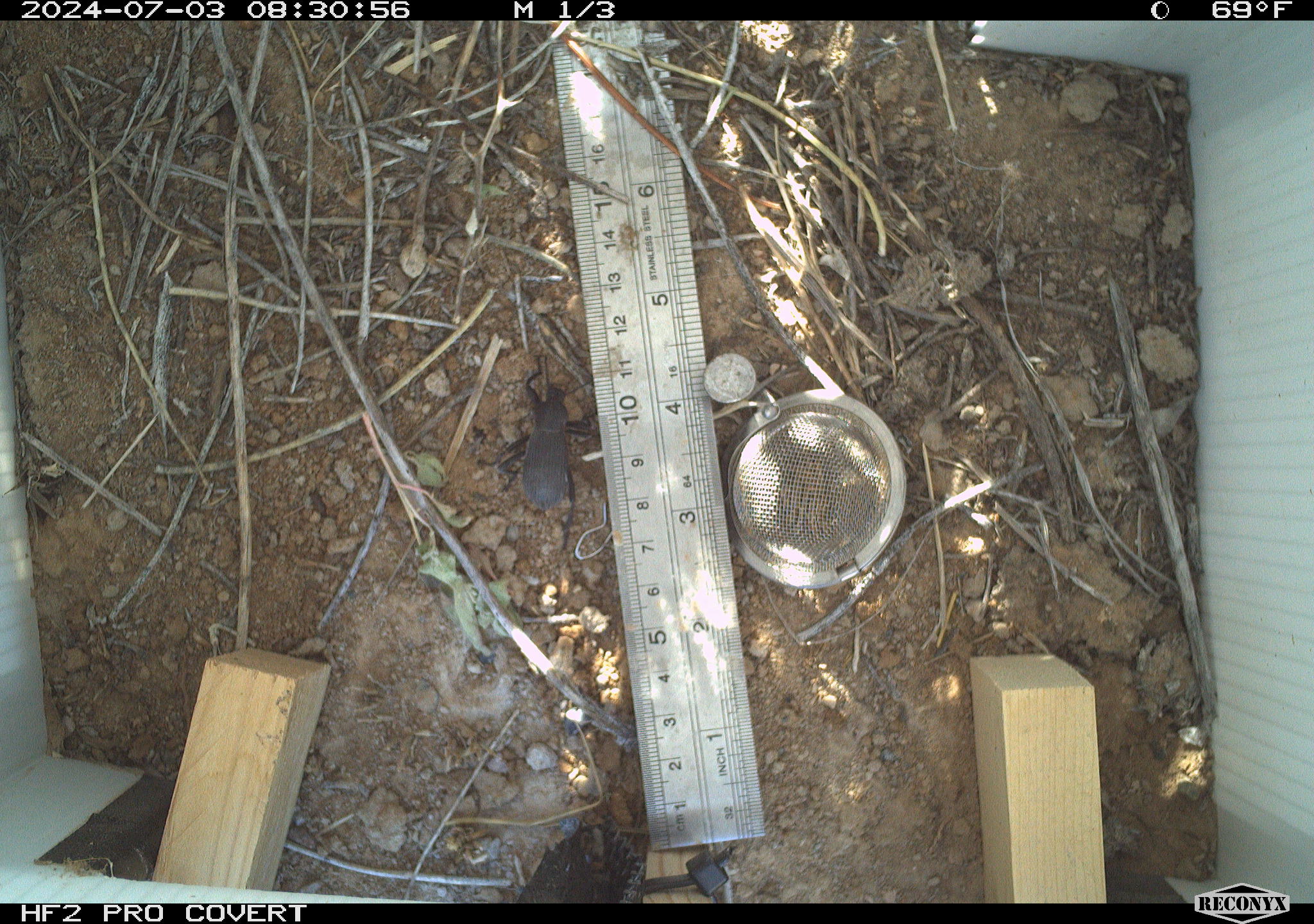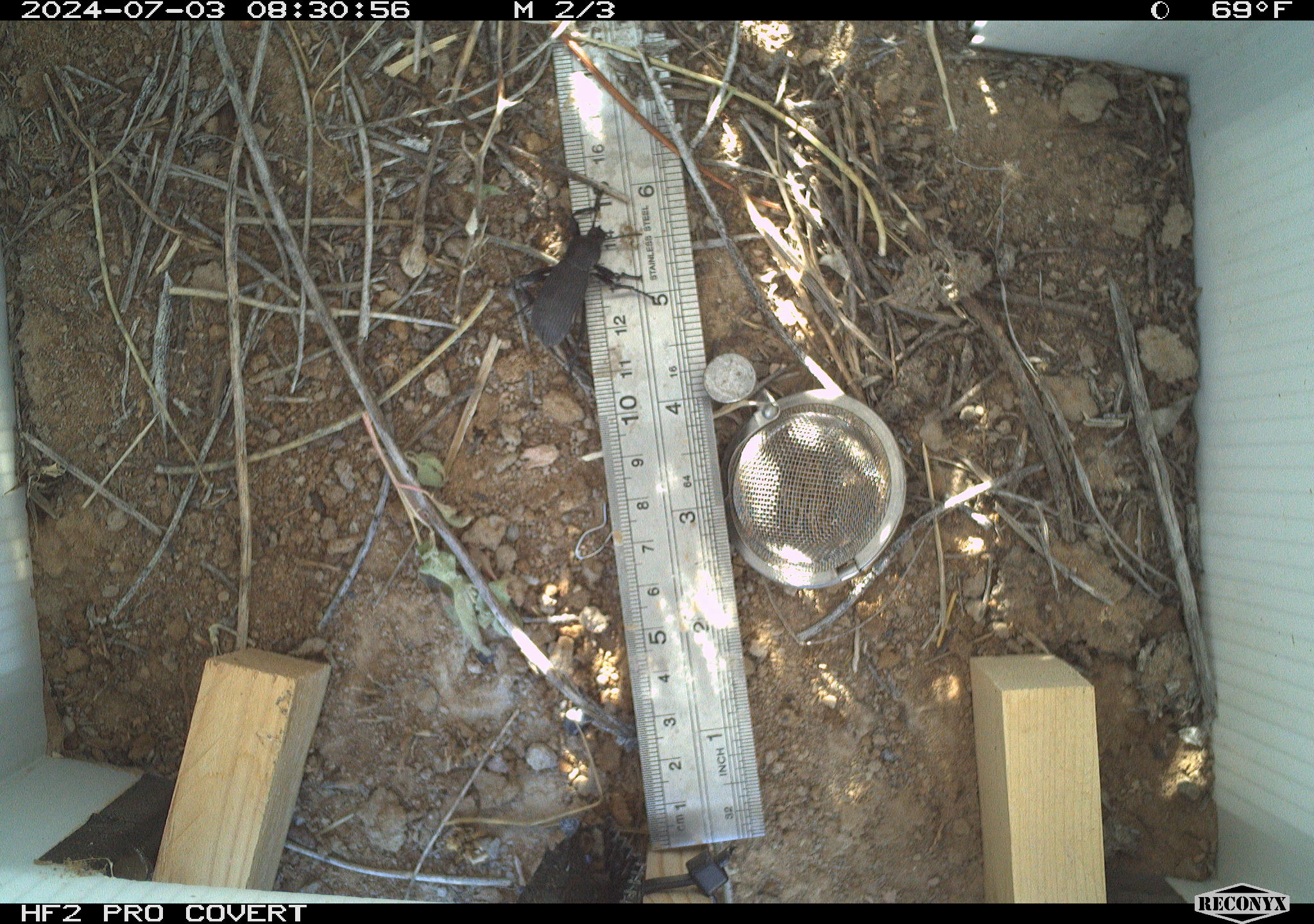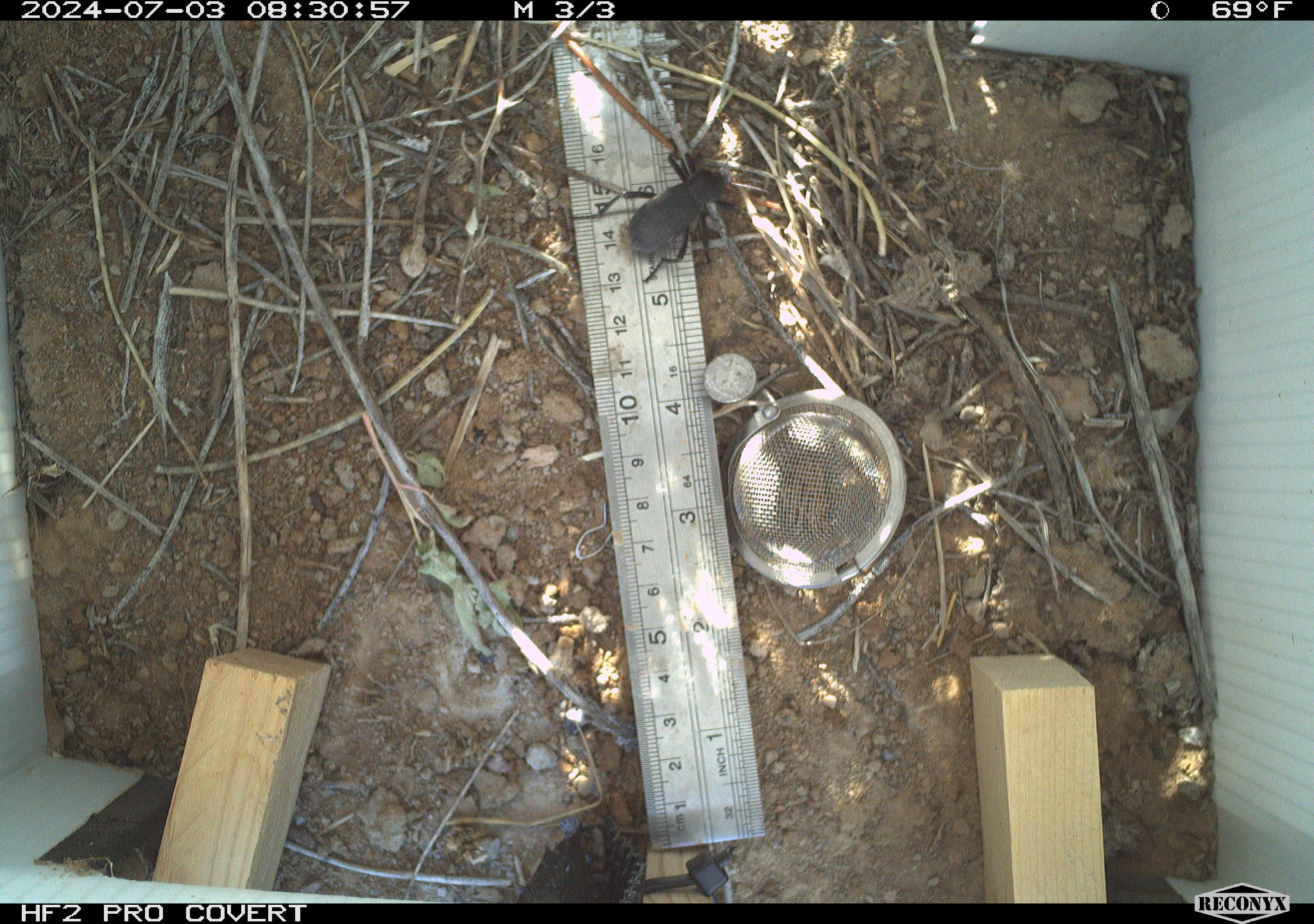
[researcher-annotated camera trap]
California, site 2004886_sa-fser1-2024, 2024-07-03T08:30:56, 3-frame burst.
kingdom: Animalia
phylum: Arthropoda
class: Insecta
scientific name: Insecta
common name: insect